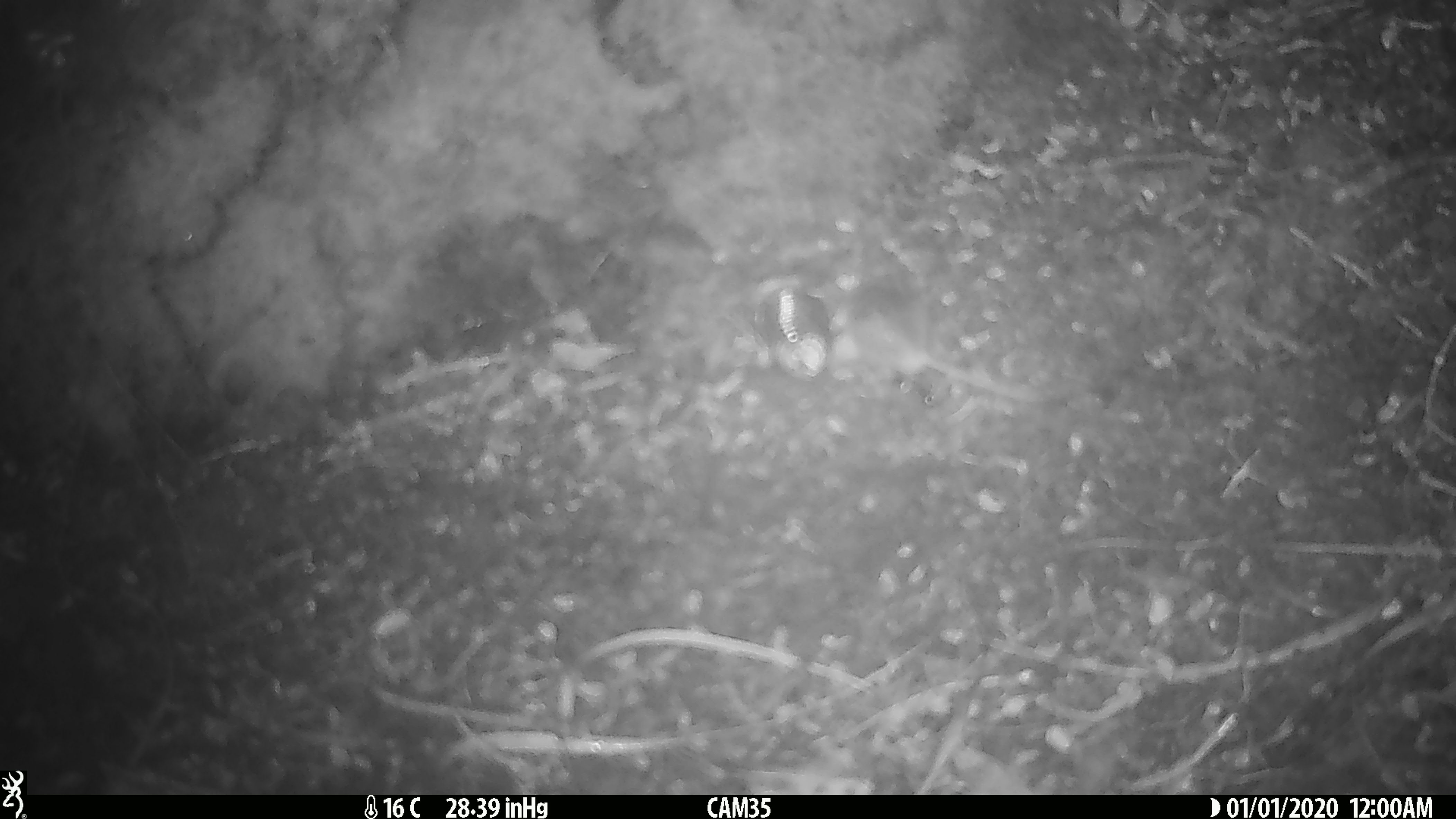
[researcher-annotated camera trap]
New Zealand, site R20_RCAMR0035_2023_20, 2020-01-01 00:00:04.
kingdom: Animalia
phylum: Chordata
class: Mammalia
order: Rodentia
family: Muridae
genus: Mus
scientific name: Mus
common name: mouse